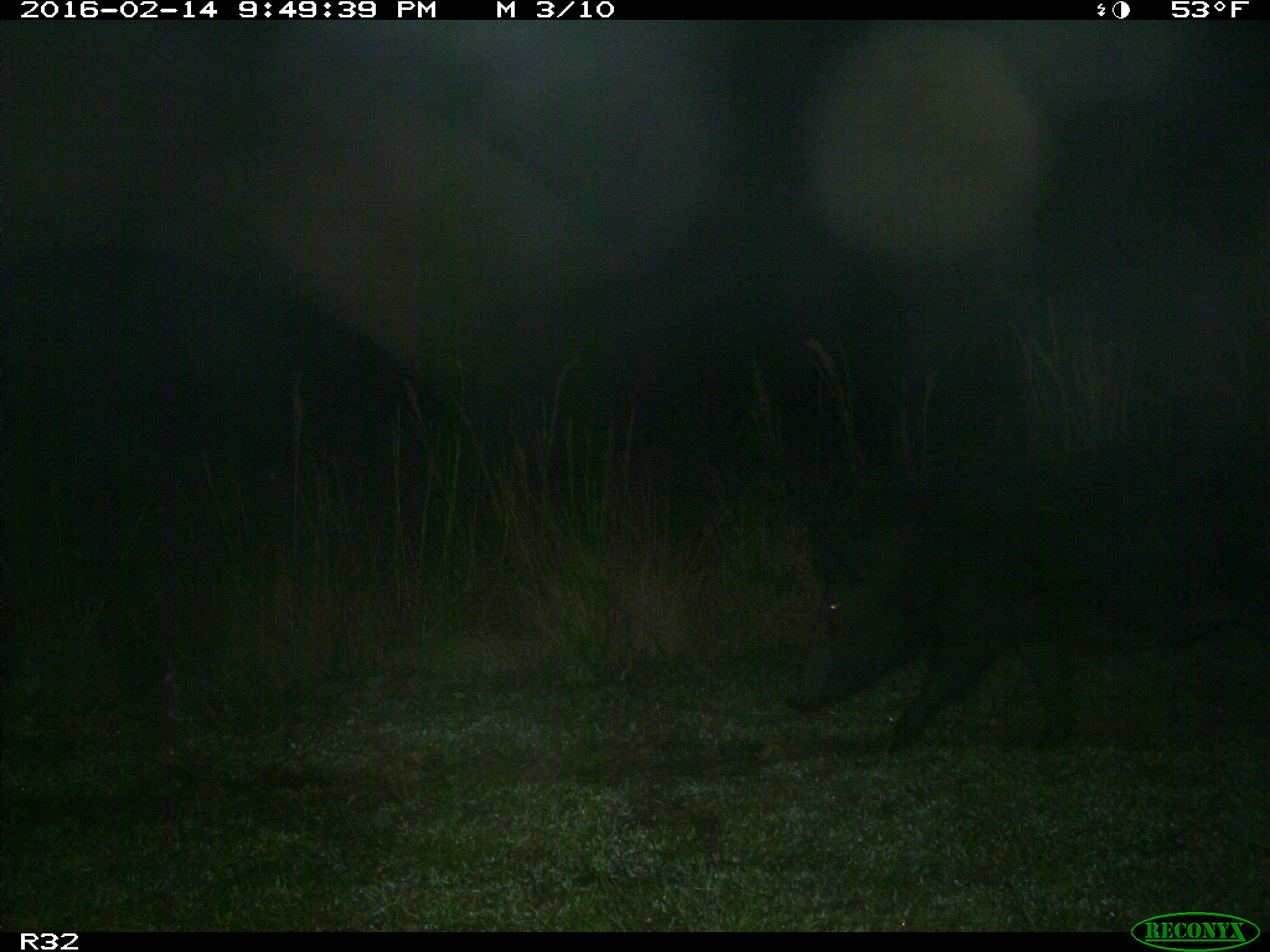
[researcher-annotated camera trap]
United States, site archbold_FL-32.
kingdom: Animalia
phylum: Chordata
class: Mammalia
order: Artiodactyla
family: Suidae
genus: Sus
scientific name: Sus scrofa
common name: wild boar